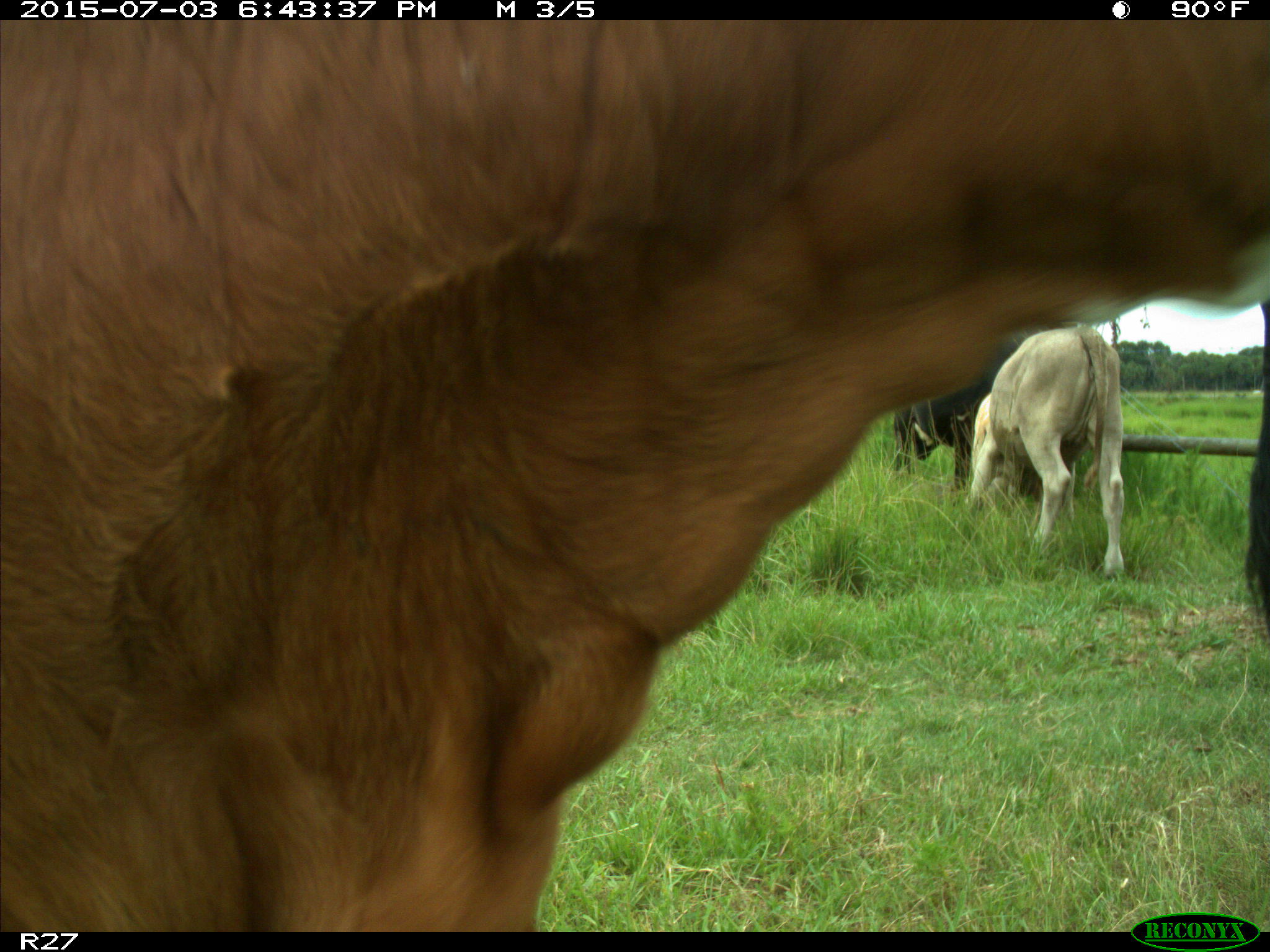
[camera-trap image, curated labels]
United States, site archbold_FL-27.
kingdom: Animalia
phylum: Chordata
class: Mammalia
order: Artiodactyla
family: Bovidae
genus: Bos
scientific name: Bos taurus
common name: domestic cow